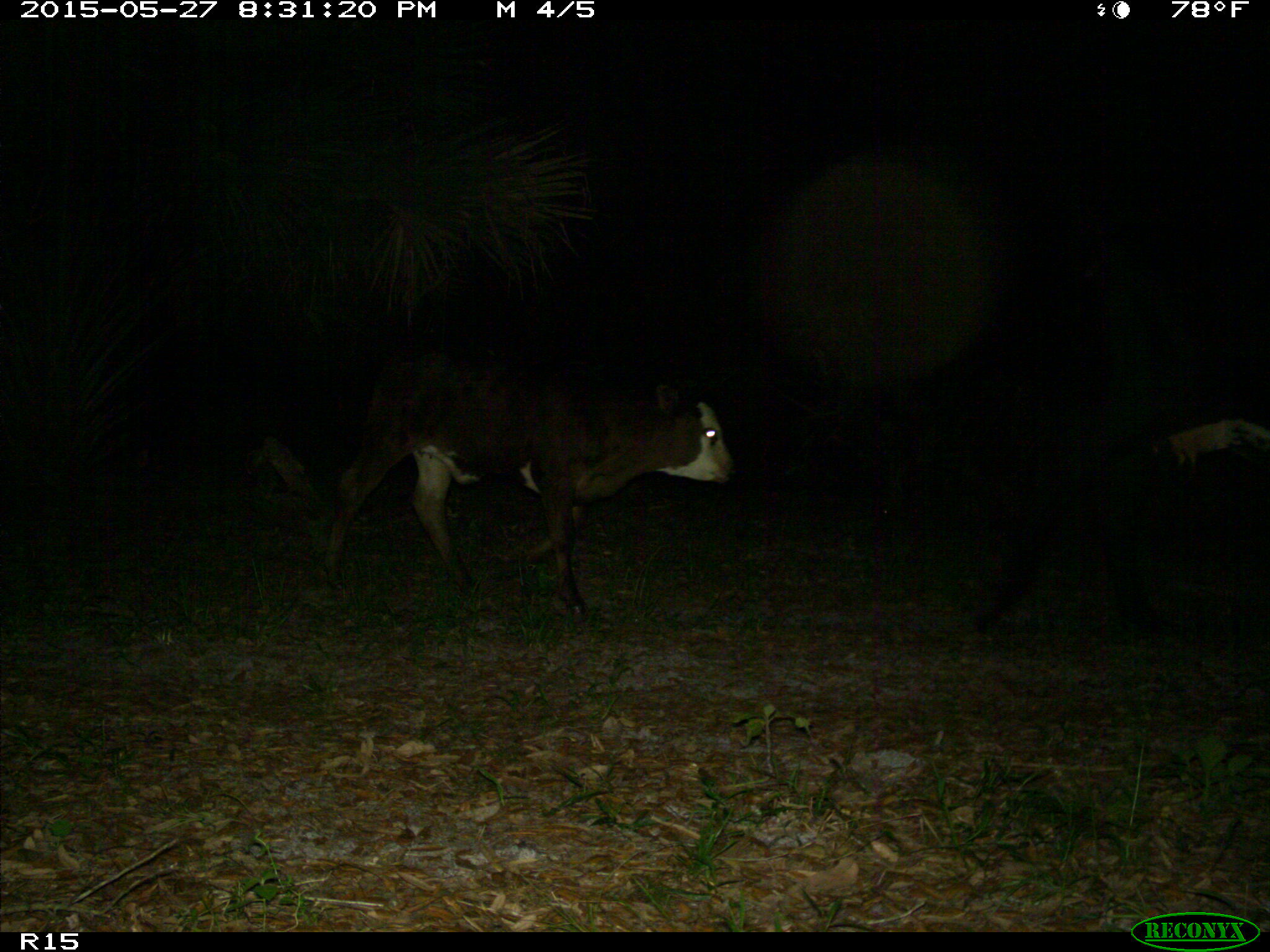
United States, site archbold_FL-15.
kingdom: Animalia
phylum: Chordata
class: Mammalia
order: Artiodactyla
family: Bovidae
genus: Bos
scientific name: Bos taurus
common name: domestic cow